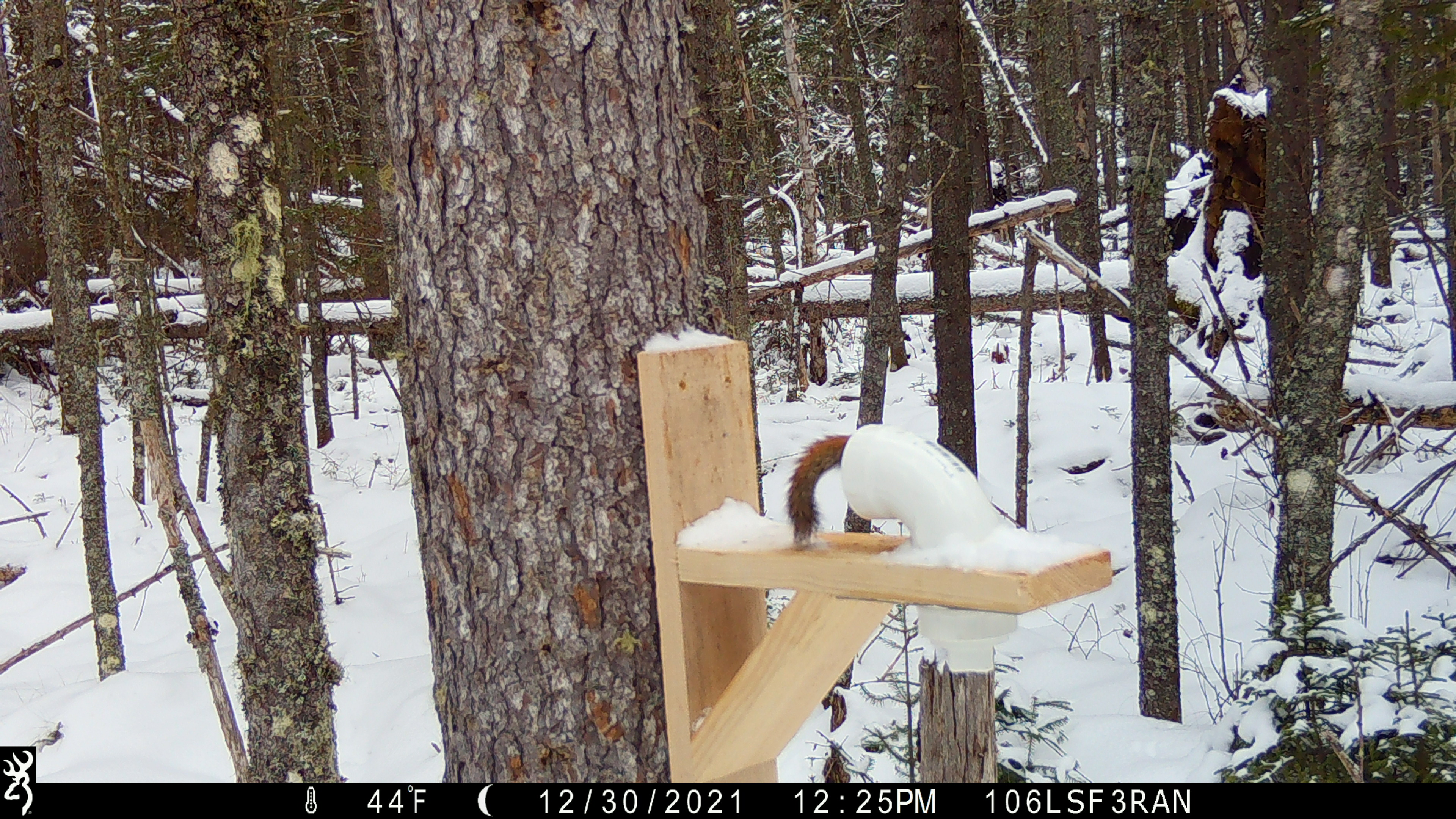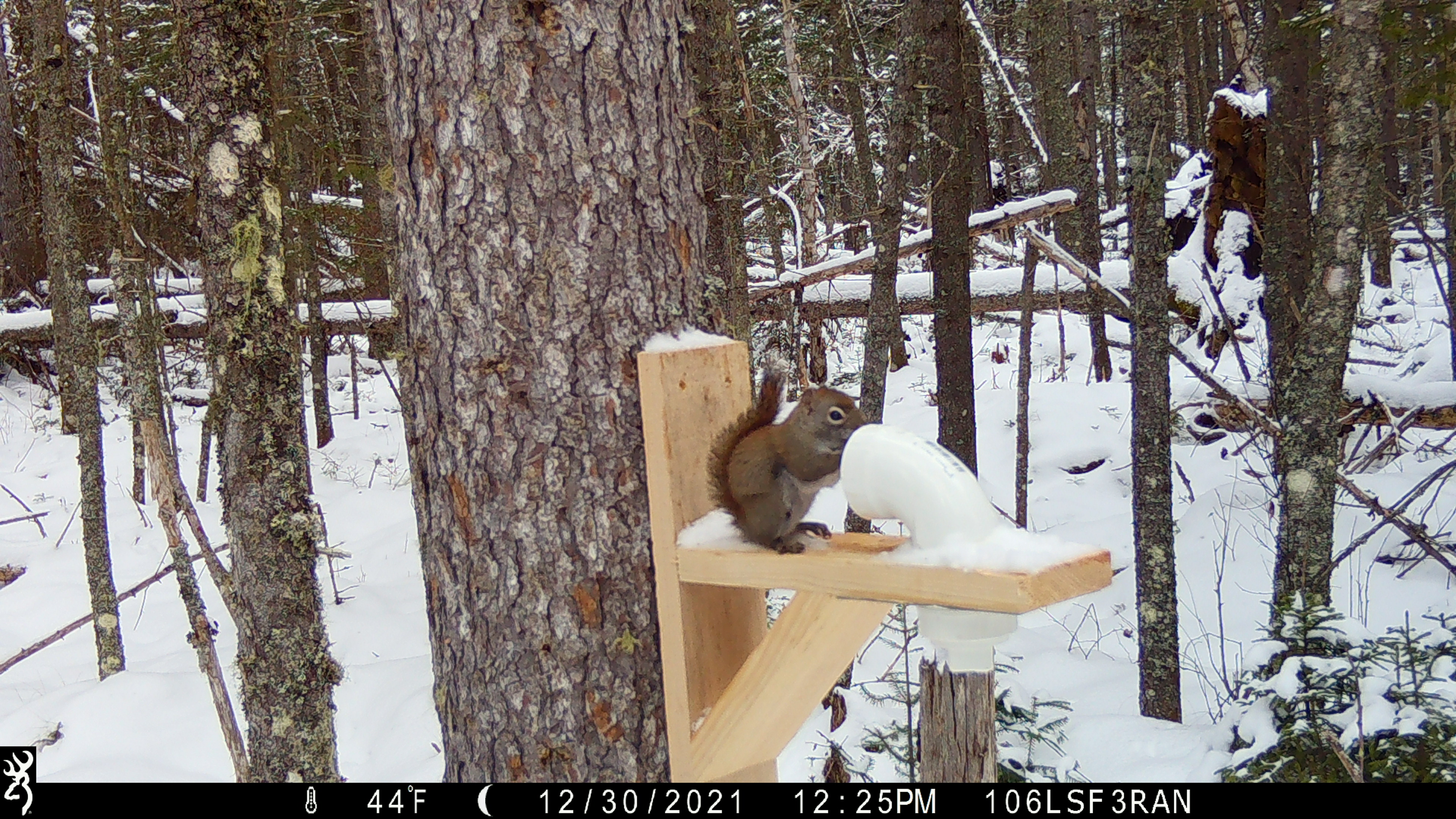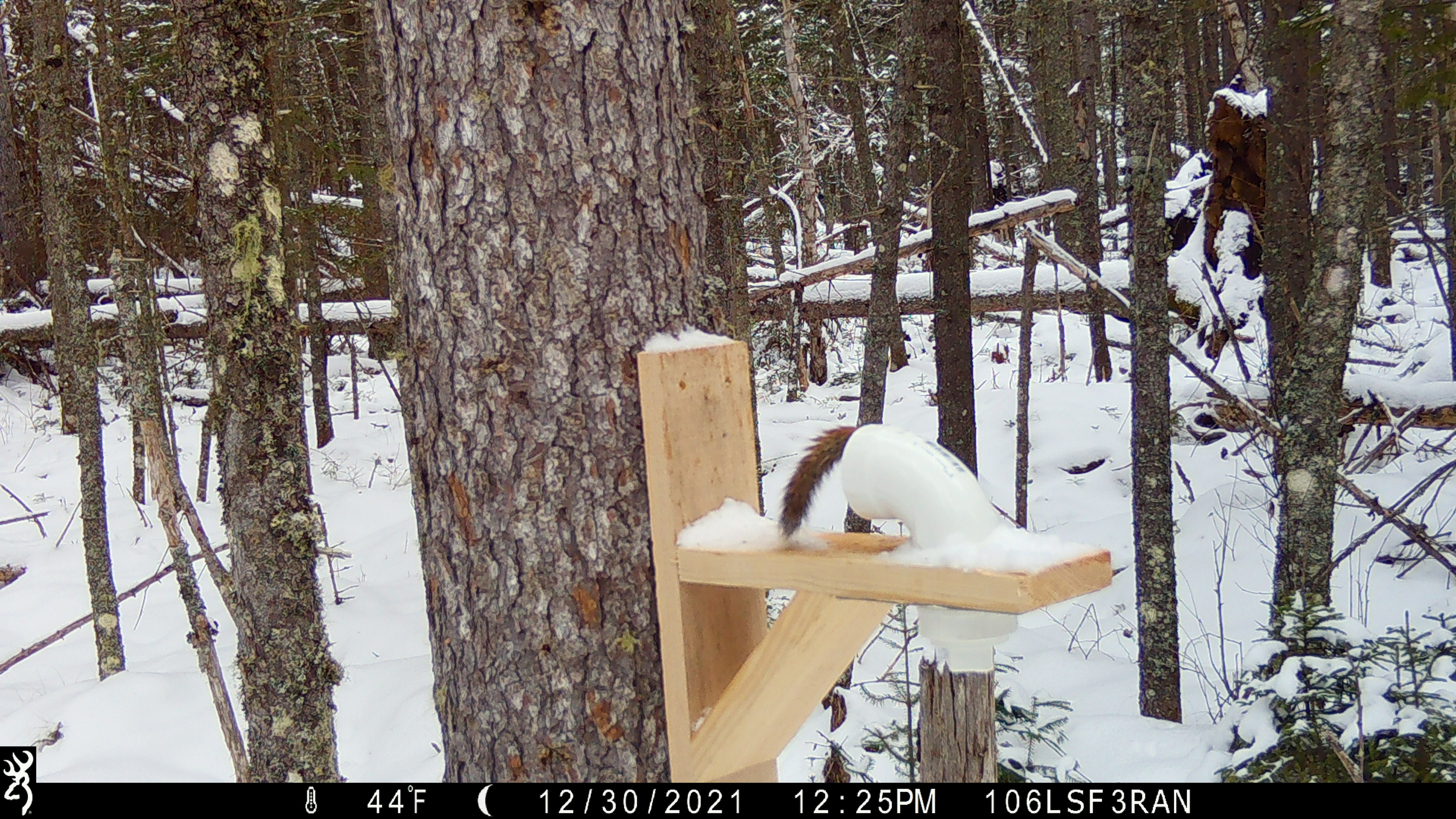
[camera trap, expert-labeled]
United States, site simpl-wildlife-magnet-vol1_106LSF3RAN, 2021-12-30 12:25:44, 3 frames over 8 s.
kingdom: Animalia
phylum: Chordata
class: Mammalia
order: Rodentia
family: Sciuridae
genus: Tamiasciurus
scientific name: Tamiasciurus hudsonicus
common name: red squirrel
Red squirrel (Tamiasciurus hudsonicus).